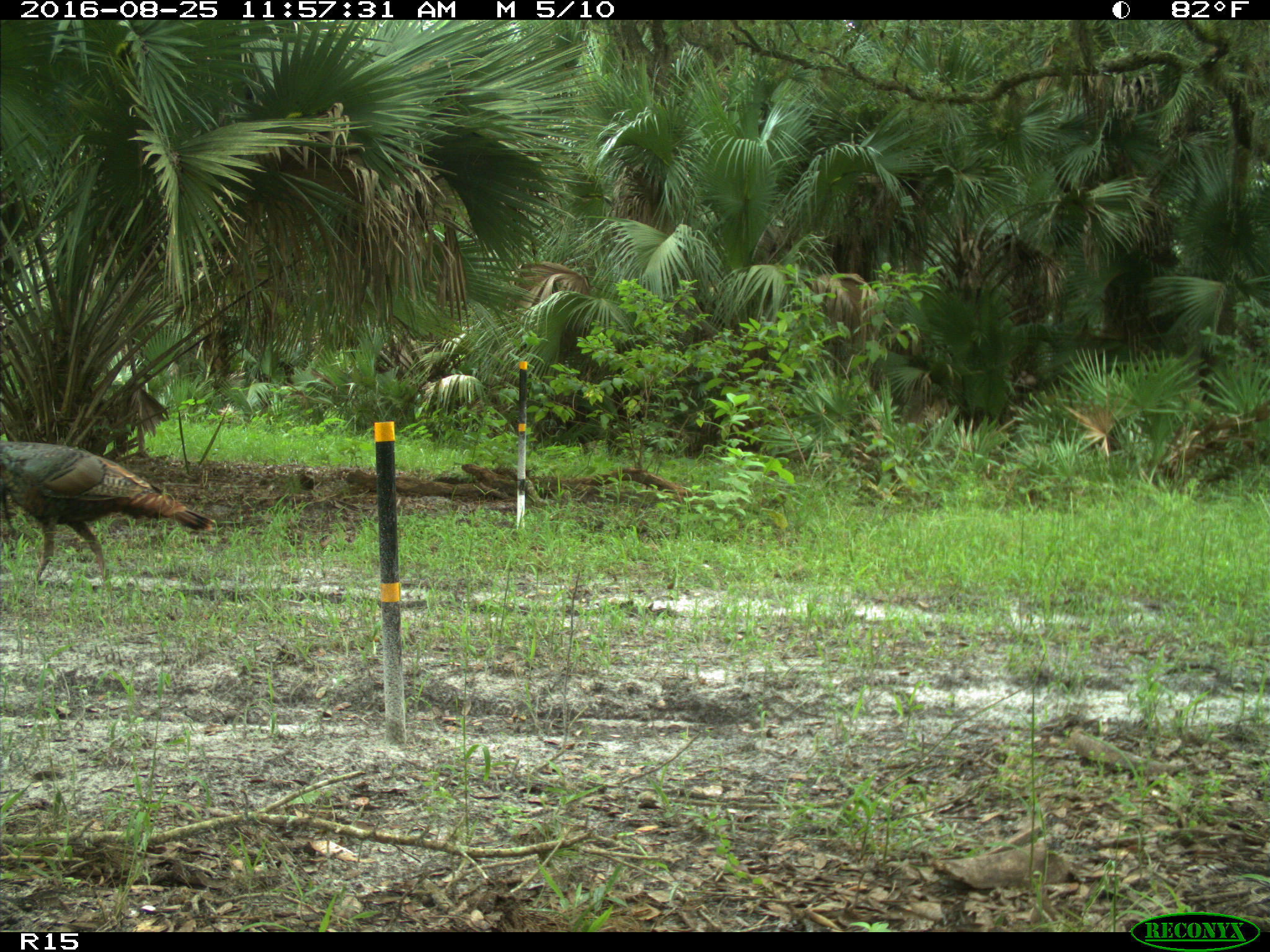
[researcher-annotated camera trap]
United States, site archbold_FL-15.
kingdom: Animalia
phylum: Chordata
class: Aves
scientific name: Aves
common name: birds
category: unidentified bird